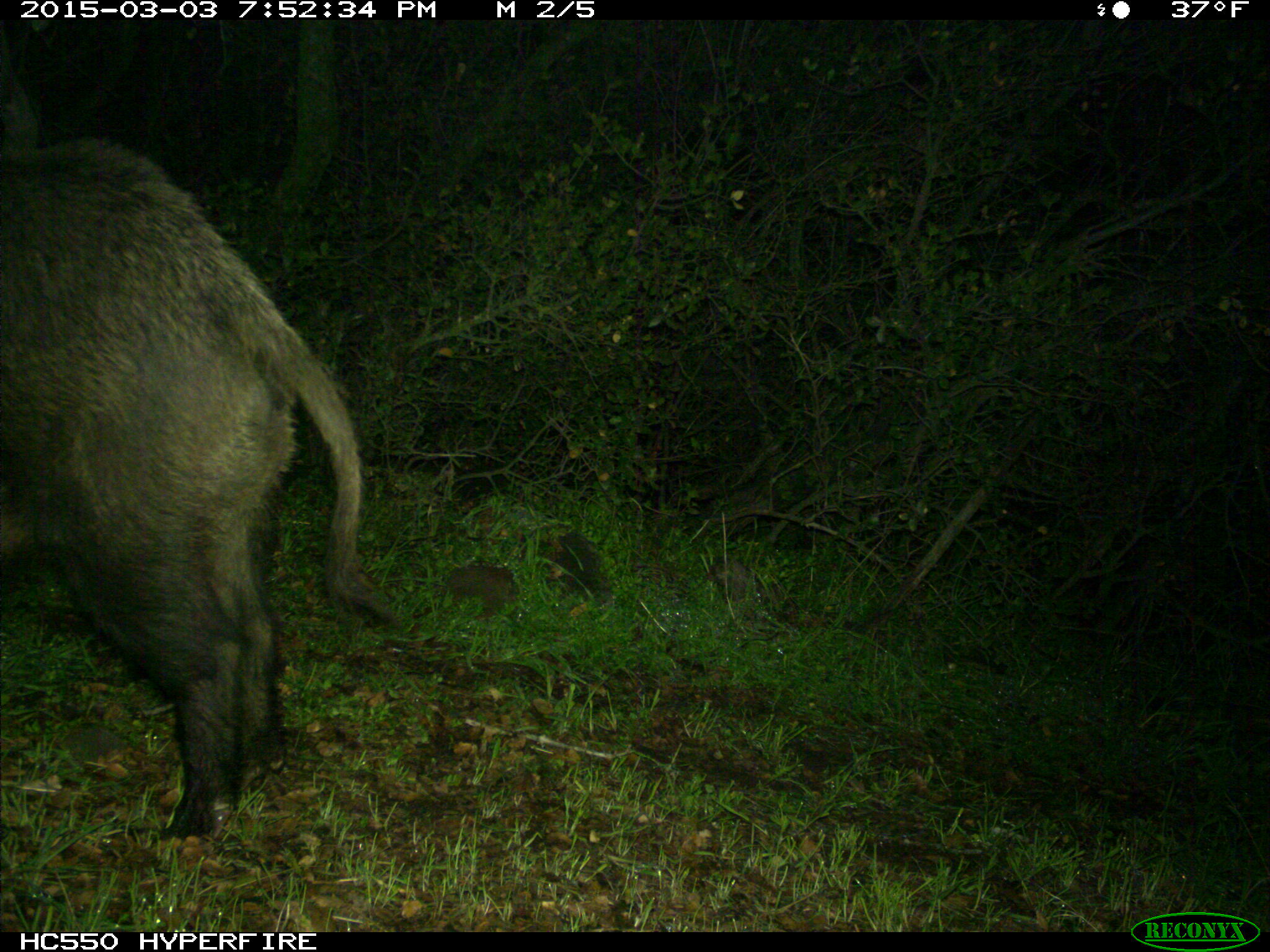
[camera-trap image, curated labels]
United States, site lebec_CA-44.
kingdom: Animalia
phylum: Chordata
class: Mammalia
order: Artiodactyla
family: Suidae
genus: Sus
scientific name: Sus scrofa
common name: wild boar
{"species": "Sus scrofa (wild boar)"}